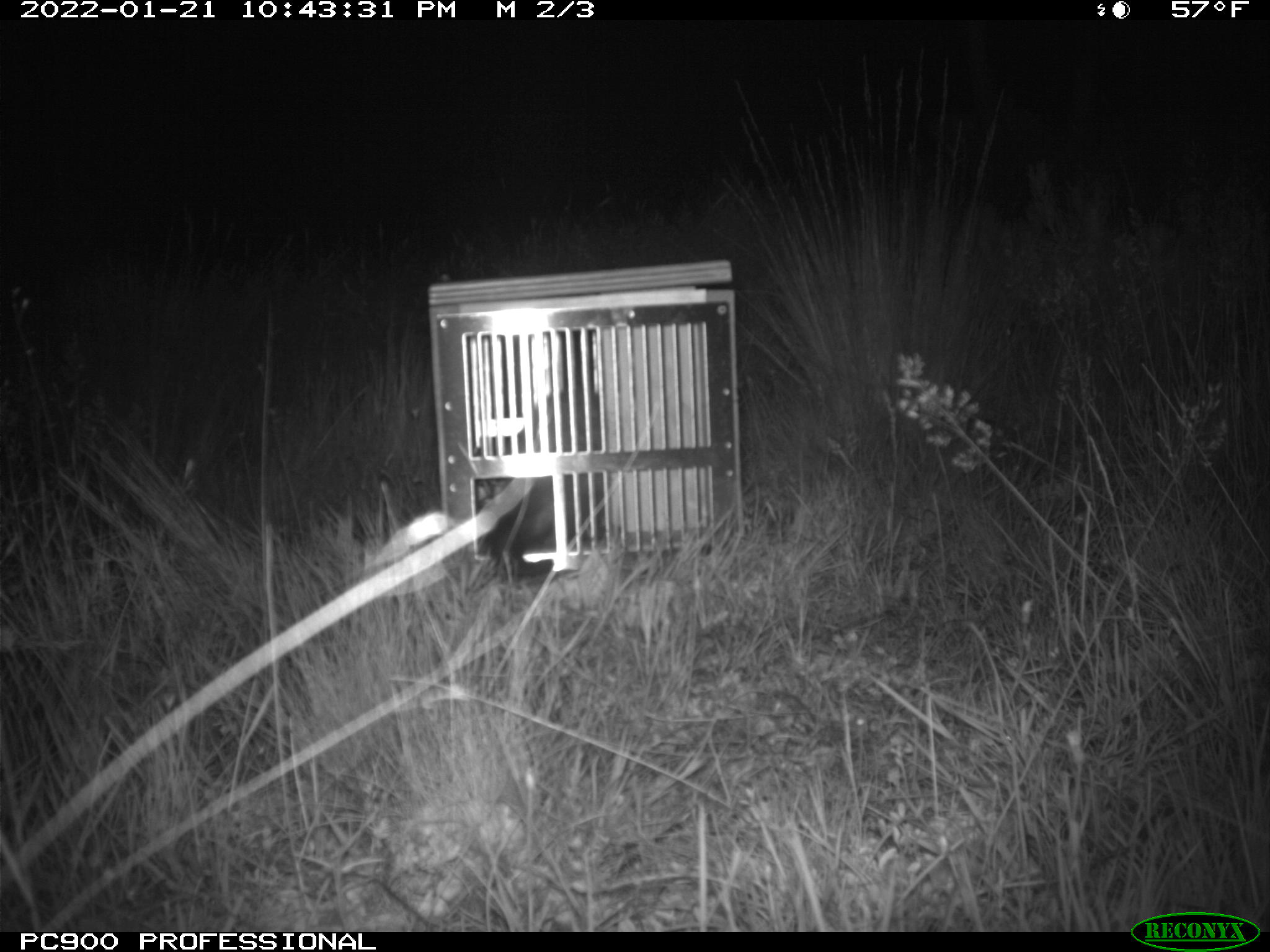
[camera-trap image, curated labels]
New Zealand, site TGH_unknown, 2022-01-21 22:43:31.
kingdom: Animalia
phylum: Chordata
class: Mammalia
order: Carnivora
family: Mustelidae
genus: Mustela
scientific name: Mustela furo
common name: ferret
Ferret (Mustela furo).